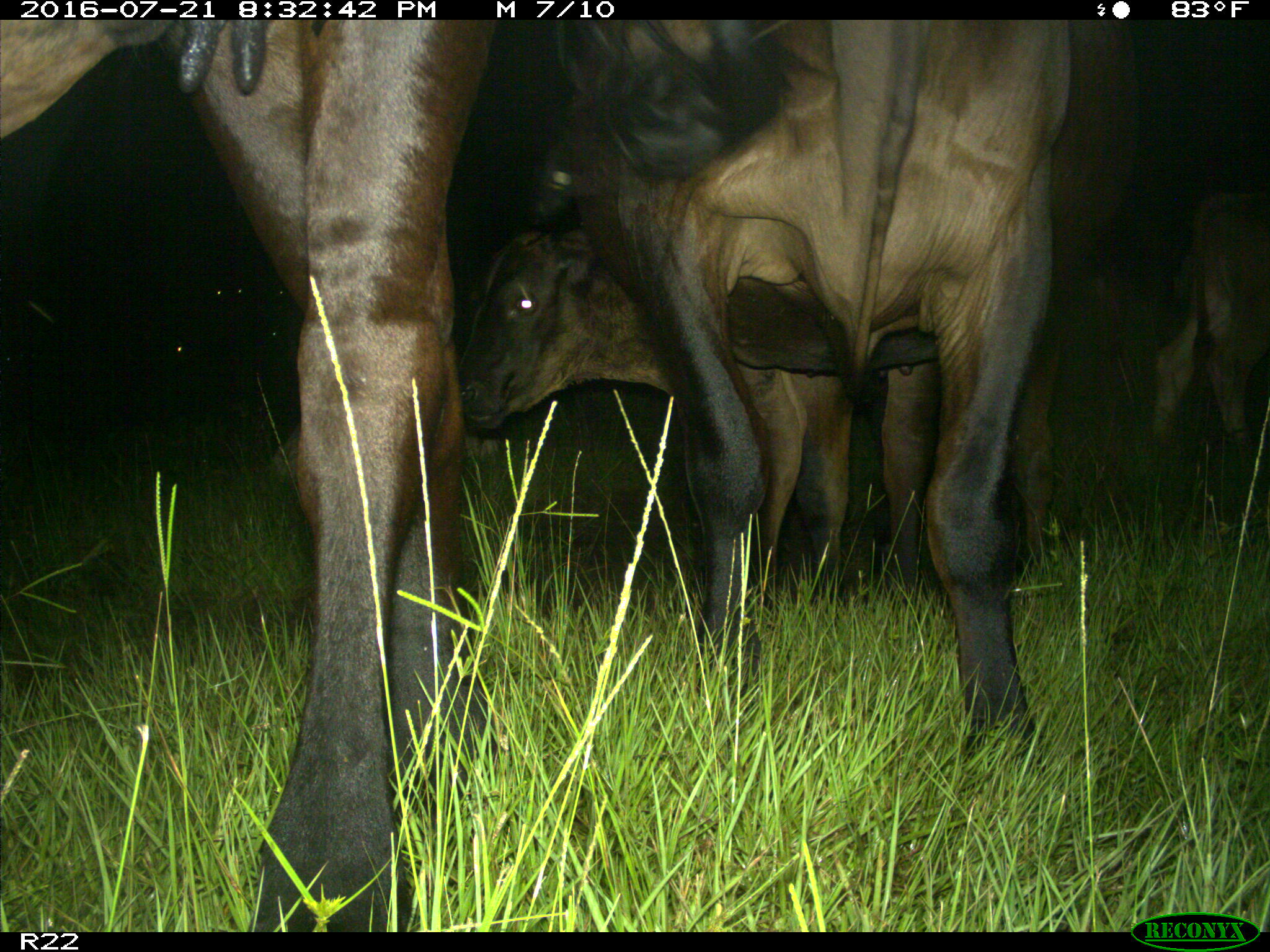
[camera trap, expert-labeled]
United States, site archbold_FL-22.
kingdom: Animalia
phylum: Chordata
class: Mammalia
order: Artiodactyla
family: Bovidae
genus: Bos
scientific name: Bos taurus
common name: domestic cow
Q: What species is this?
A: Bos taurus (domestic cow).